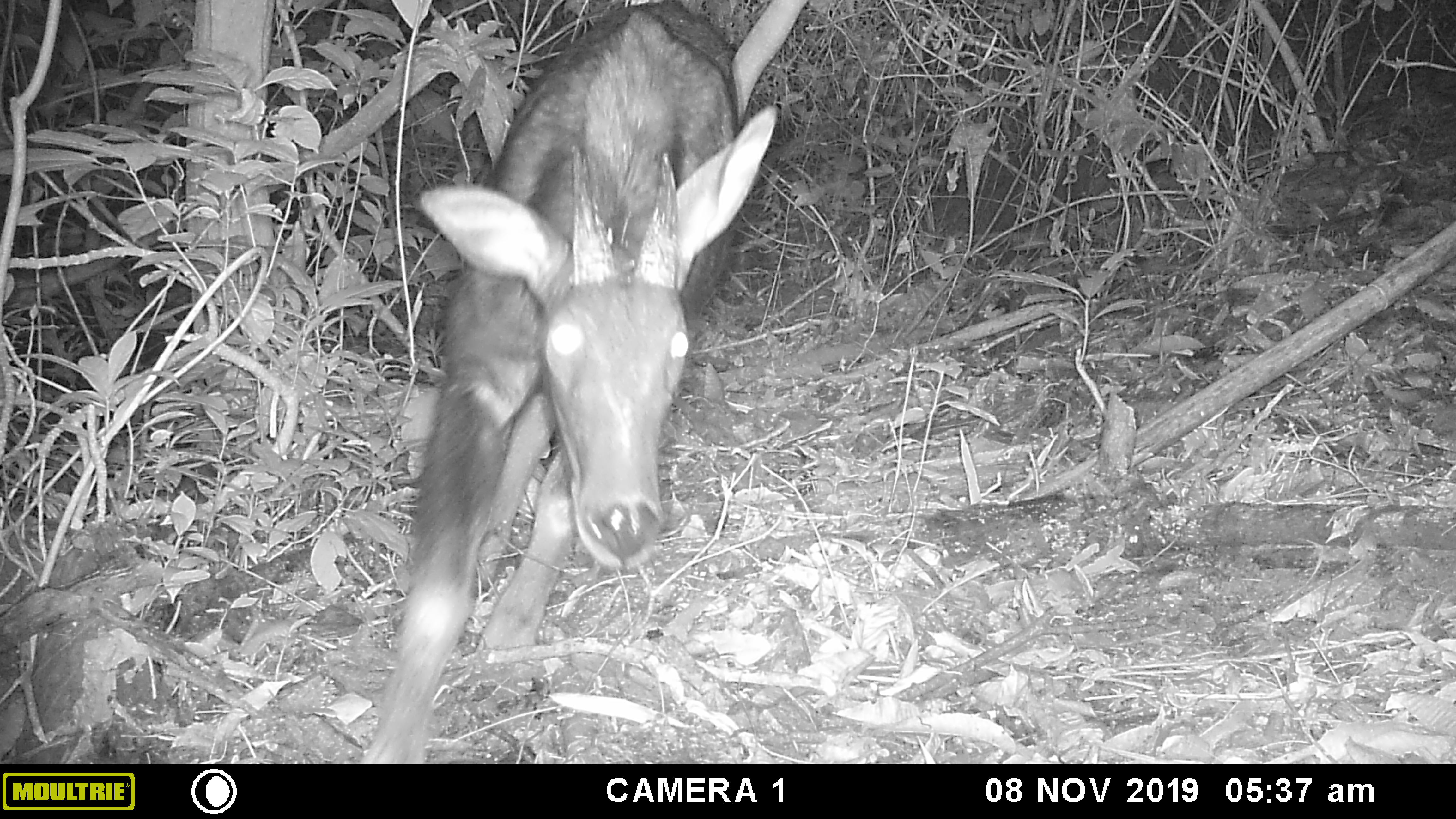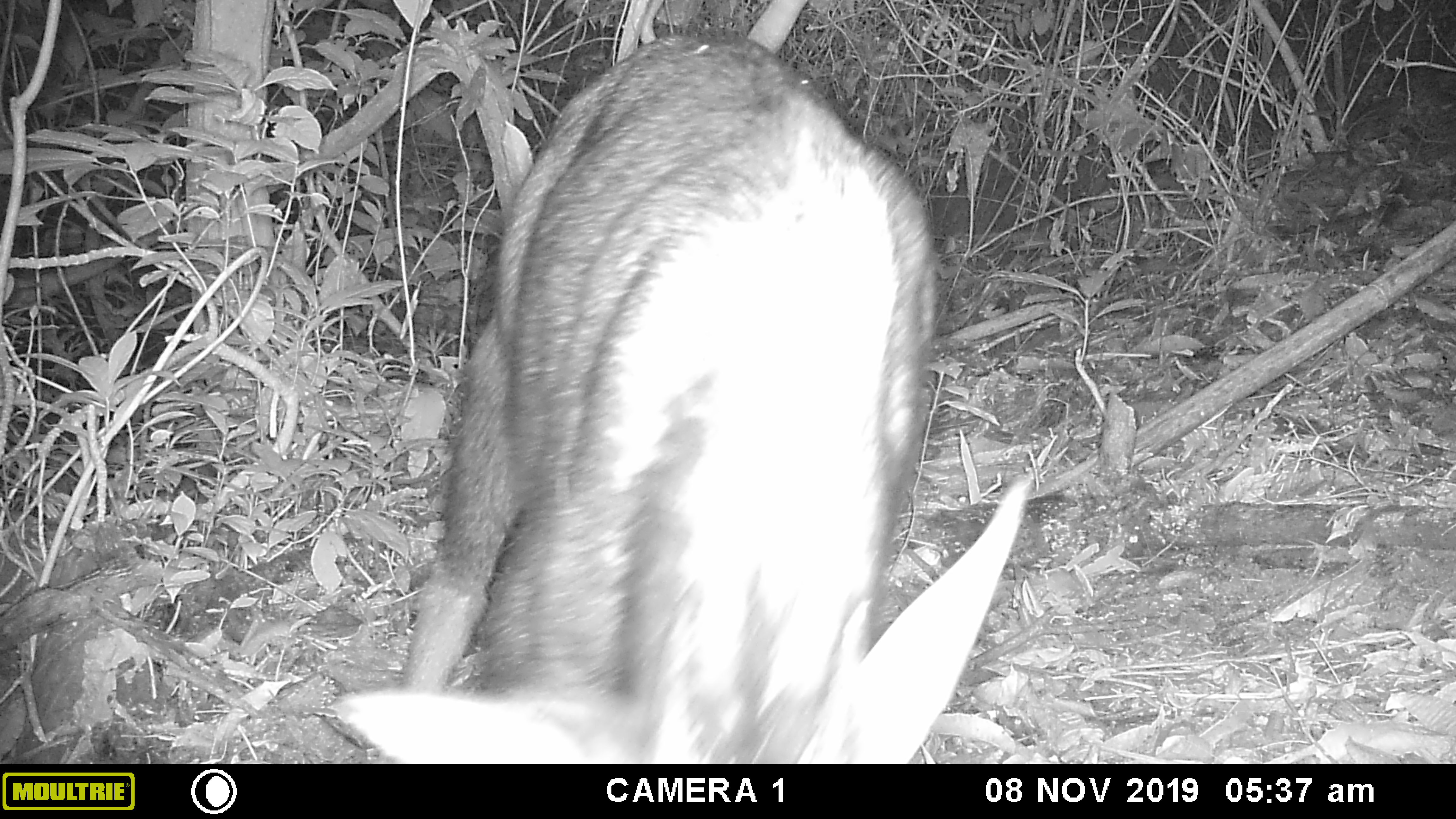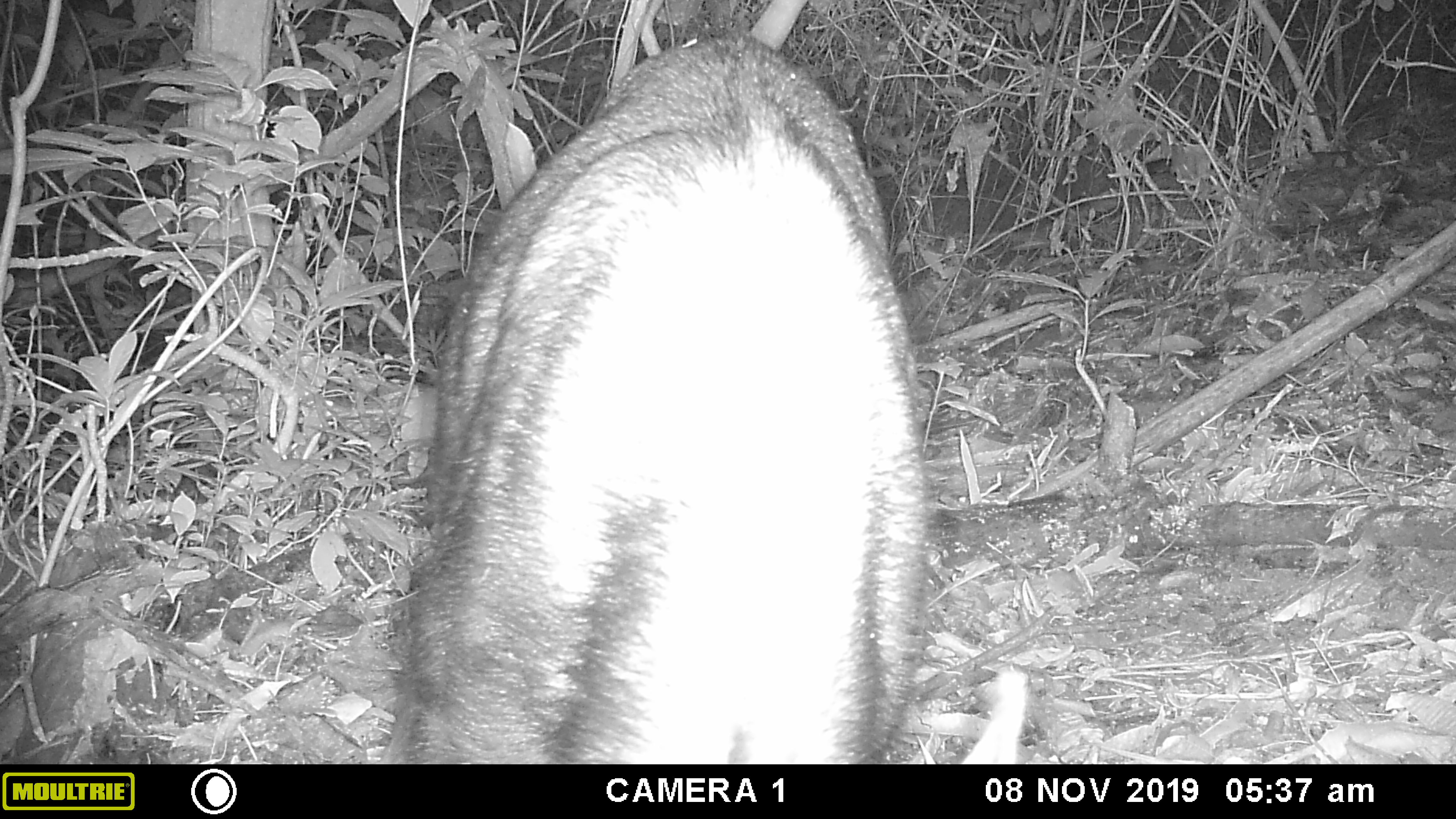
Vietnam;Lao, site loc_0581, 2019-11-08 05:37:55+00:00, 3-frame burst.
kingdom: Animalia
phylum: Chordata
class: Mammalia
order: Artiodactyla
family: Bovidae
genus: Capricornis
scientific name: Capricornis sumatraensis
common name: chinese serow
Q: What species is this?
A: Chinese serow (Capricornis sumatraensis).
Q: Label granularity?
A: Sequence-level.